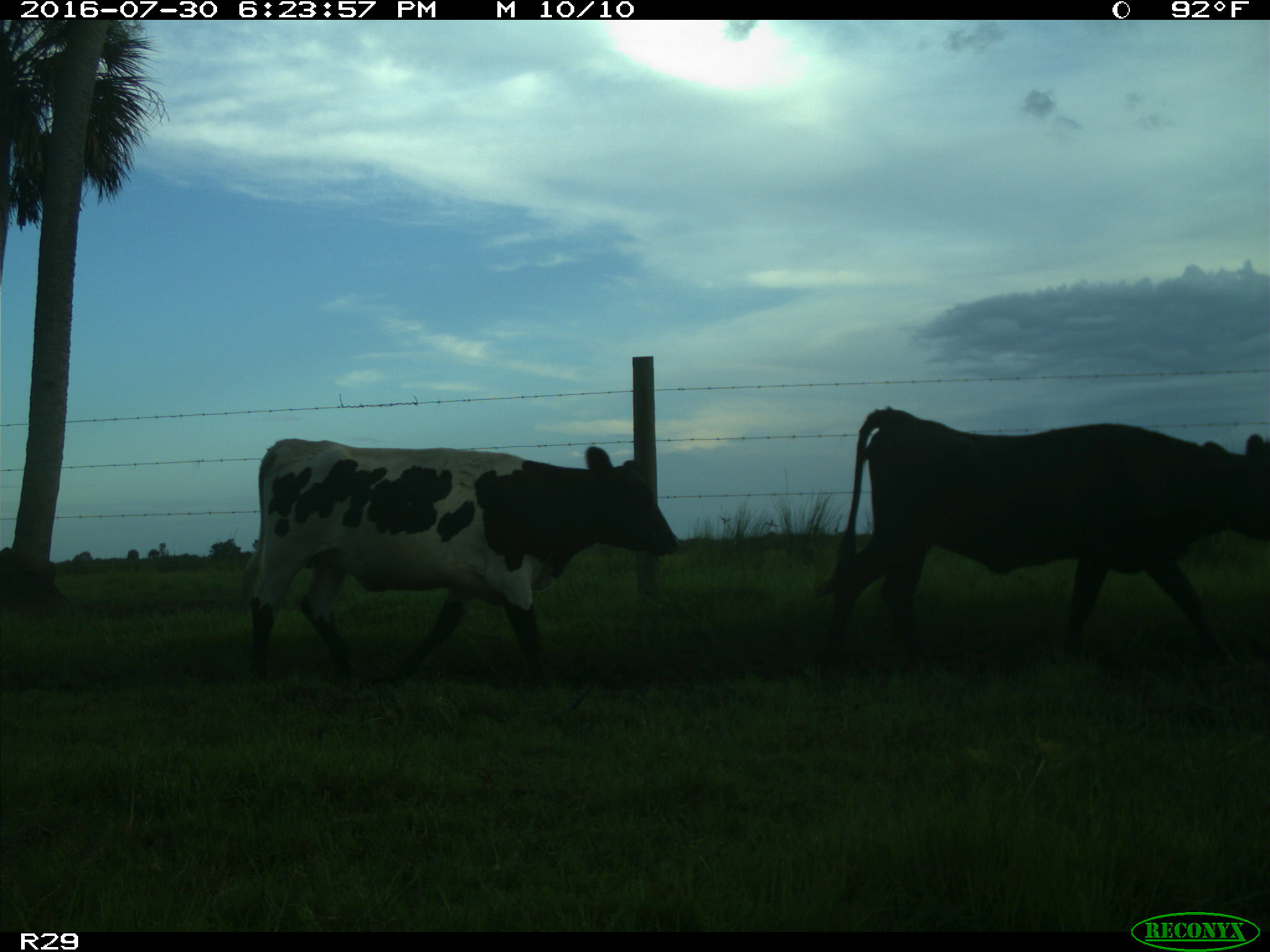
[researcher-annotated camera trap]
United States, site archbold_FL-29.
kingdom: Animalia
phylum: Chordata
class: Mammalia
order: Artiodactyla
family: Bovidae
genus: Bos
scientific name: Bos taurus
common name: domestic cow